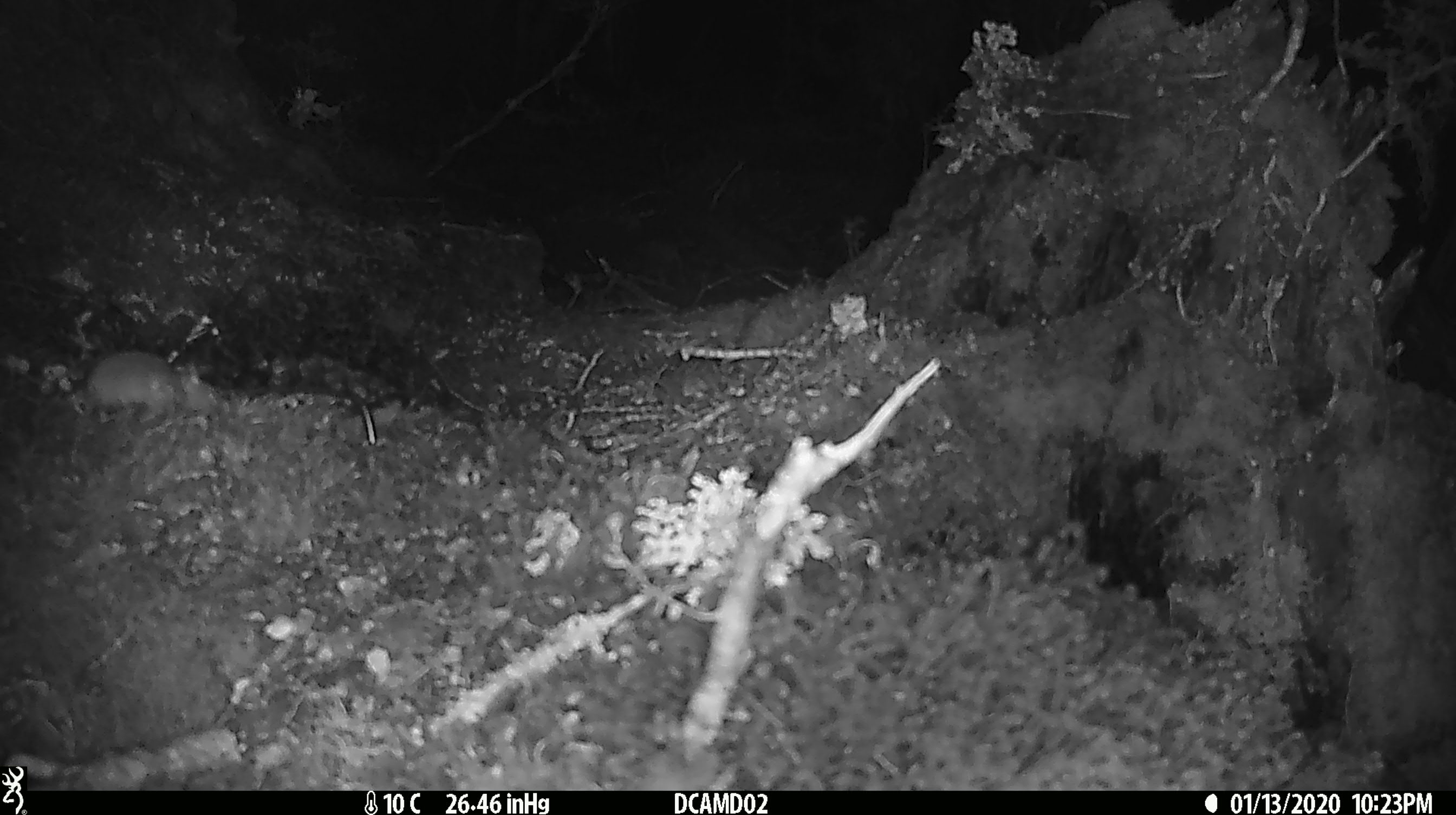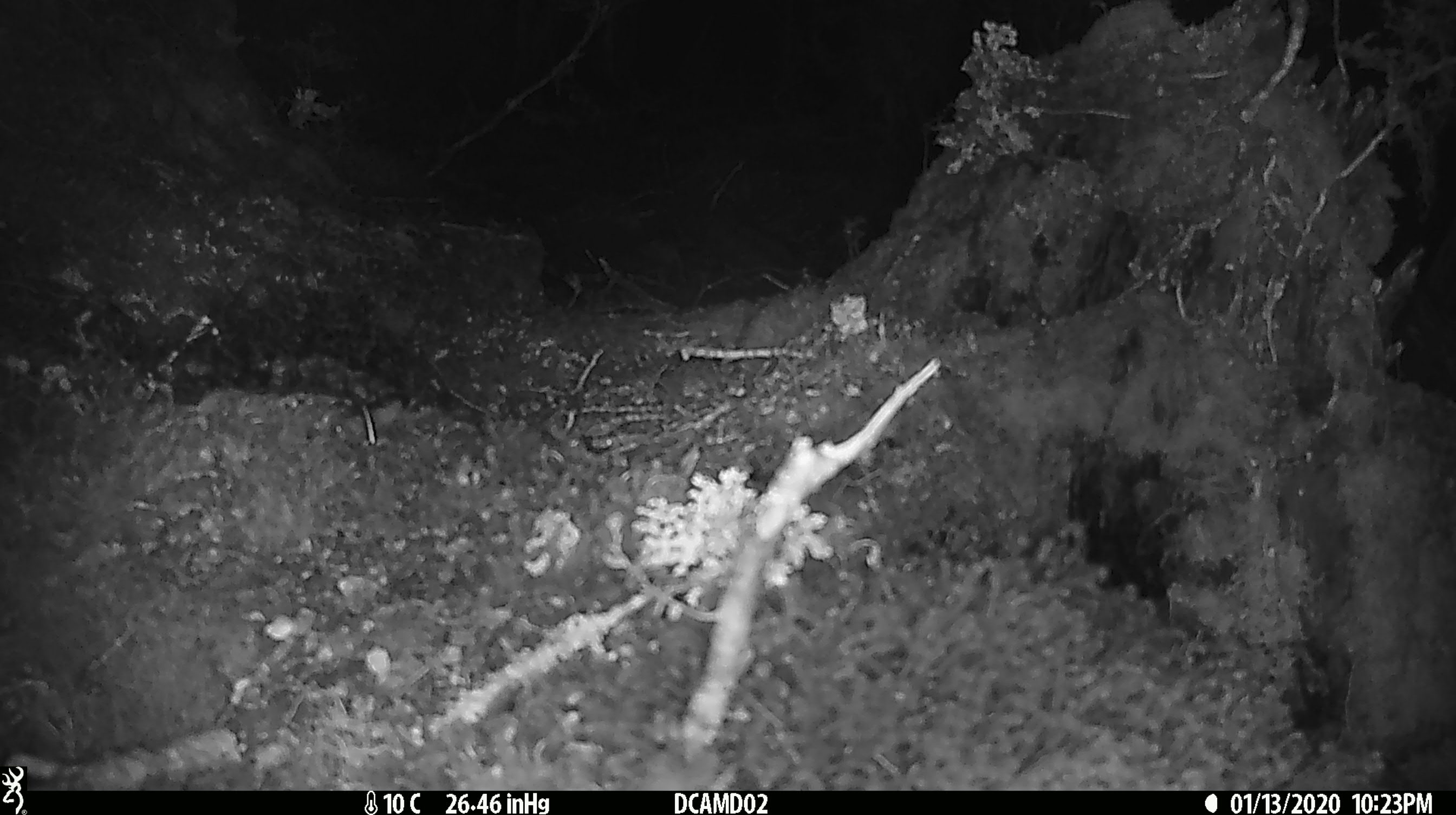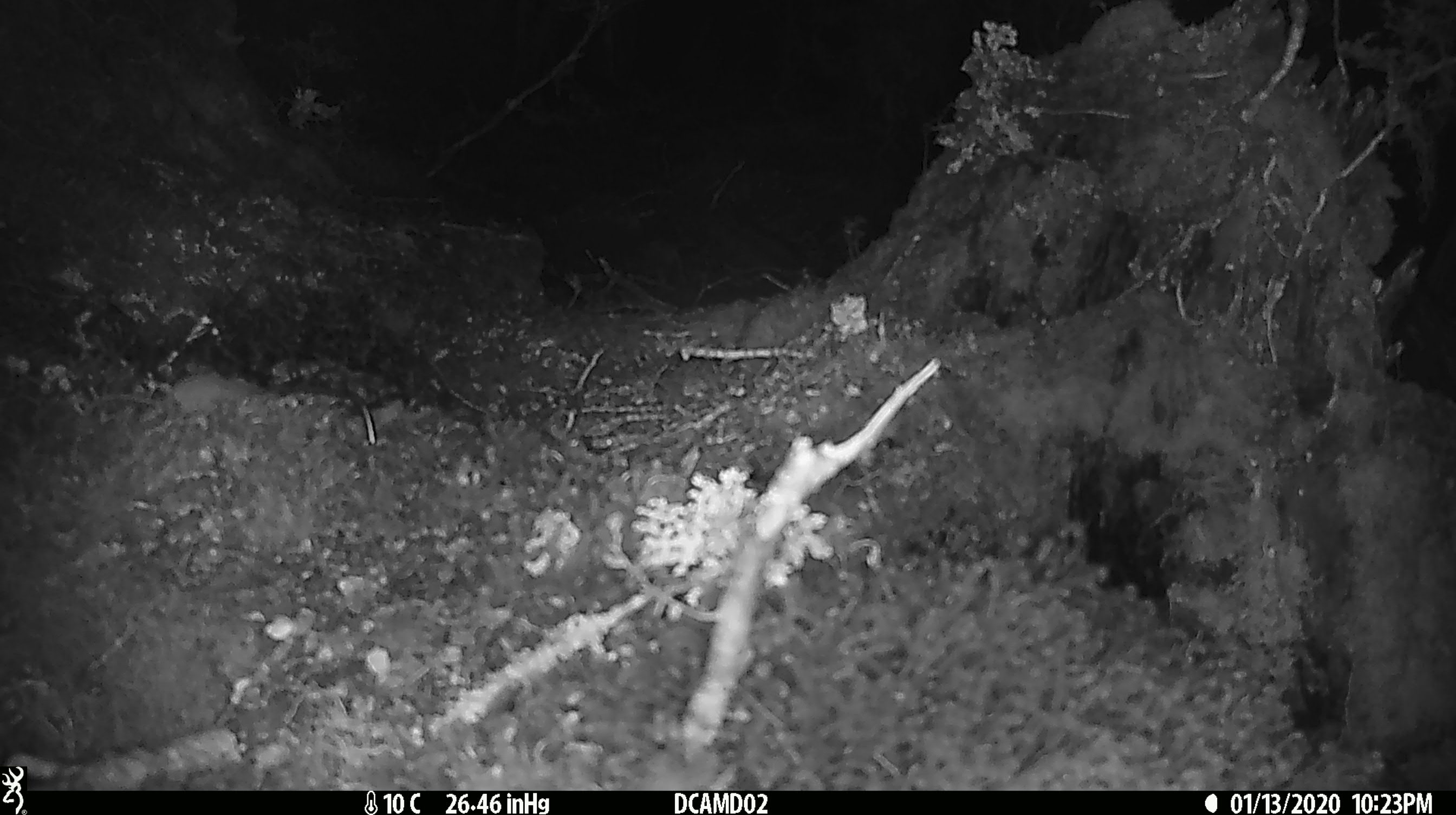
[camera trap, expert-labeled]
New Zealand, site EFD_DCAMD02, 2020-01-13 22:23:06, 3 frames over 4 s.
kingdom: Animalia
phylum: Chordata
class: Mammalia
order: Rodentia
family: Muridae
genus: Mus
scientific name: Mus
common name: mouse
Mouse (Mus).